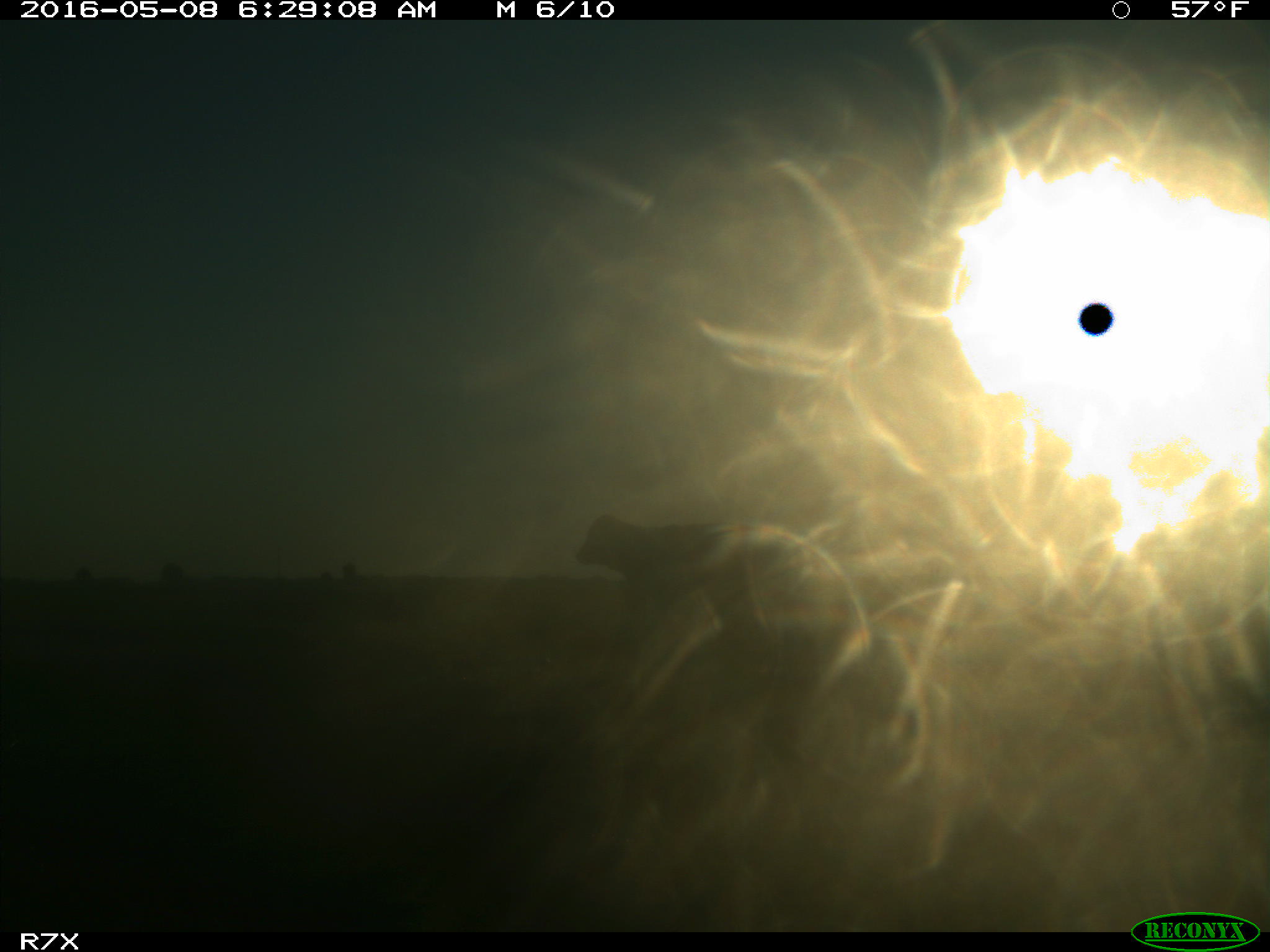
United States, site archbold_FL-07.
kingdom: Animalia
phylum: Chordata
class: Mammalia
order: Artiodactyla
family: Bovidae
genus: Bos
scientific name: Bos taurus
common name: domestic cow